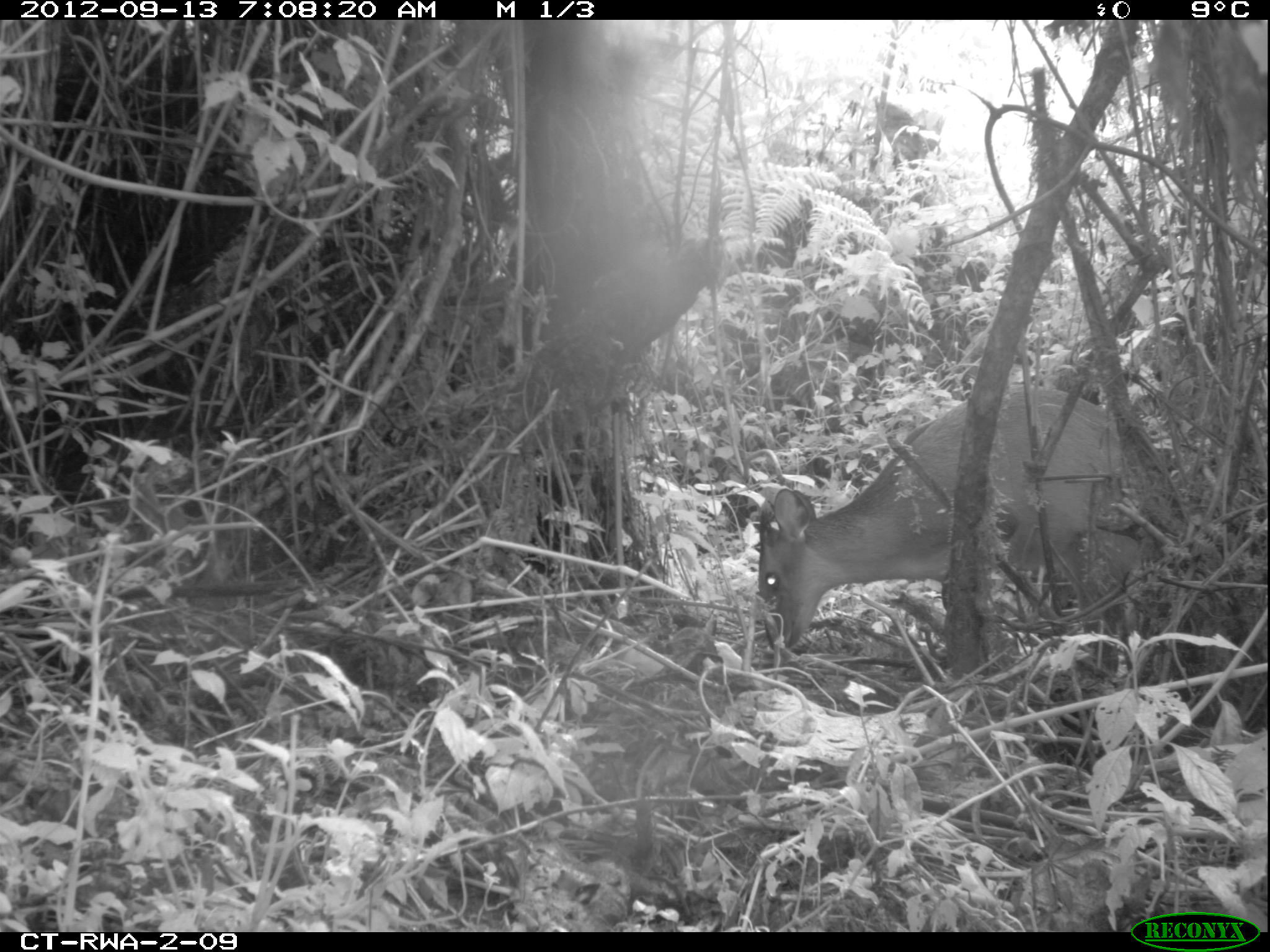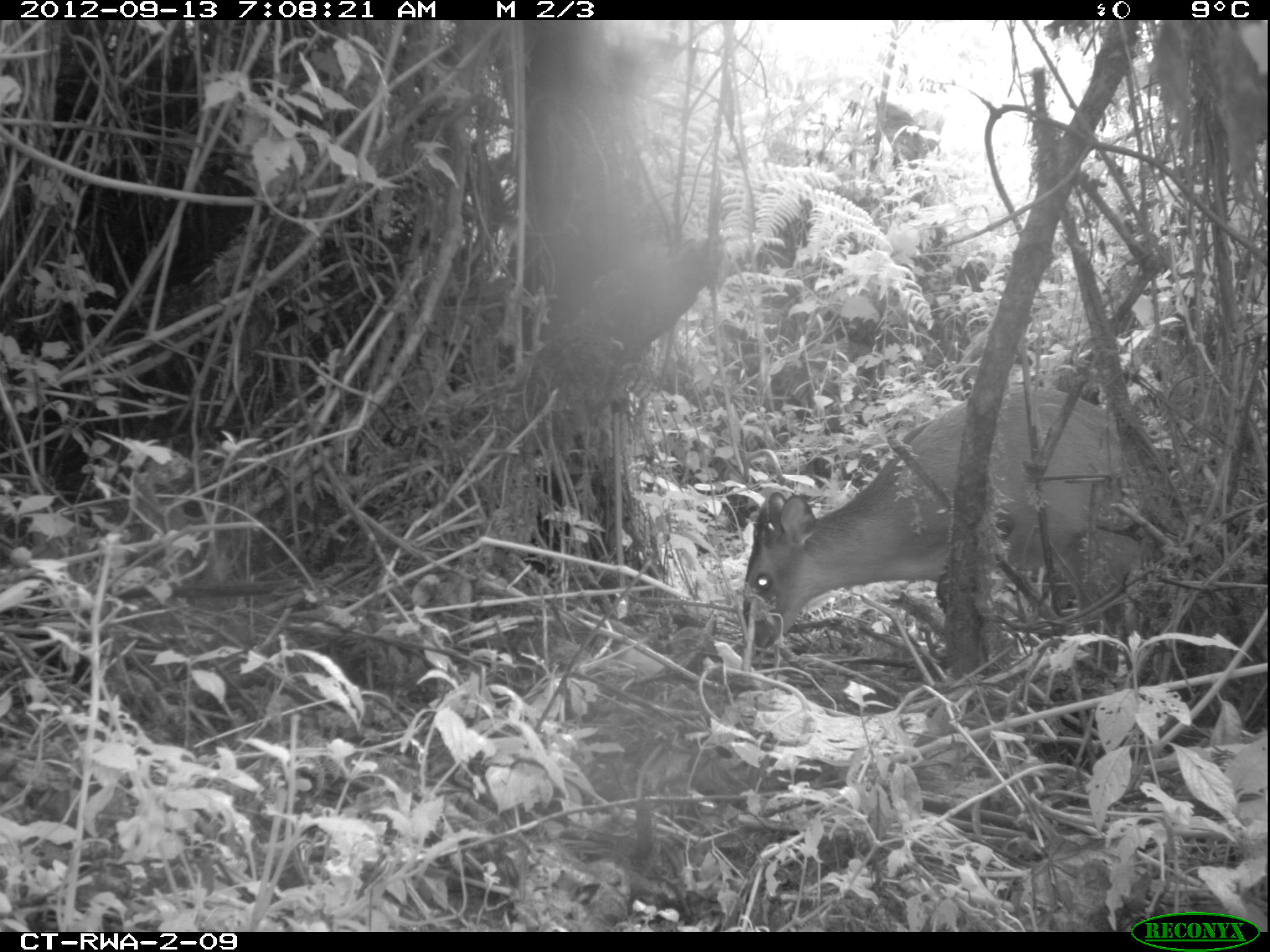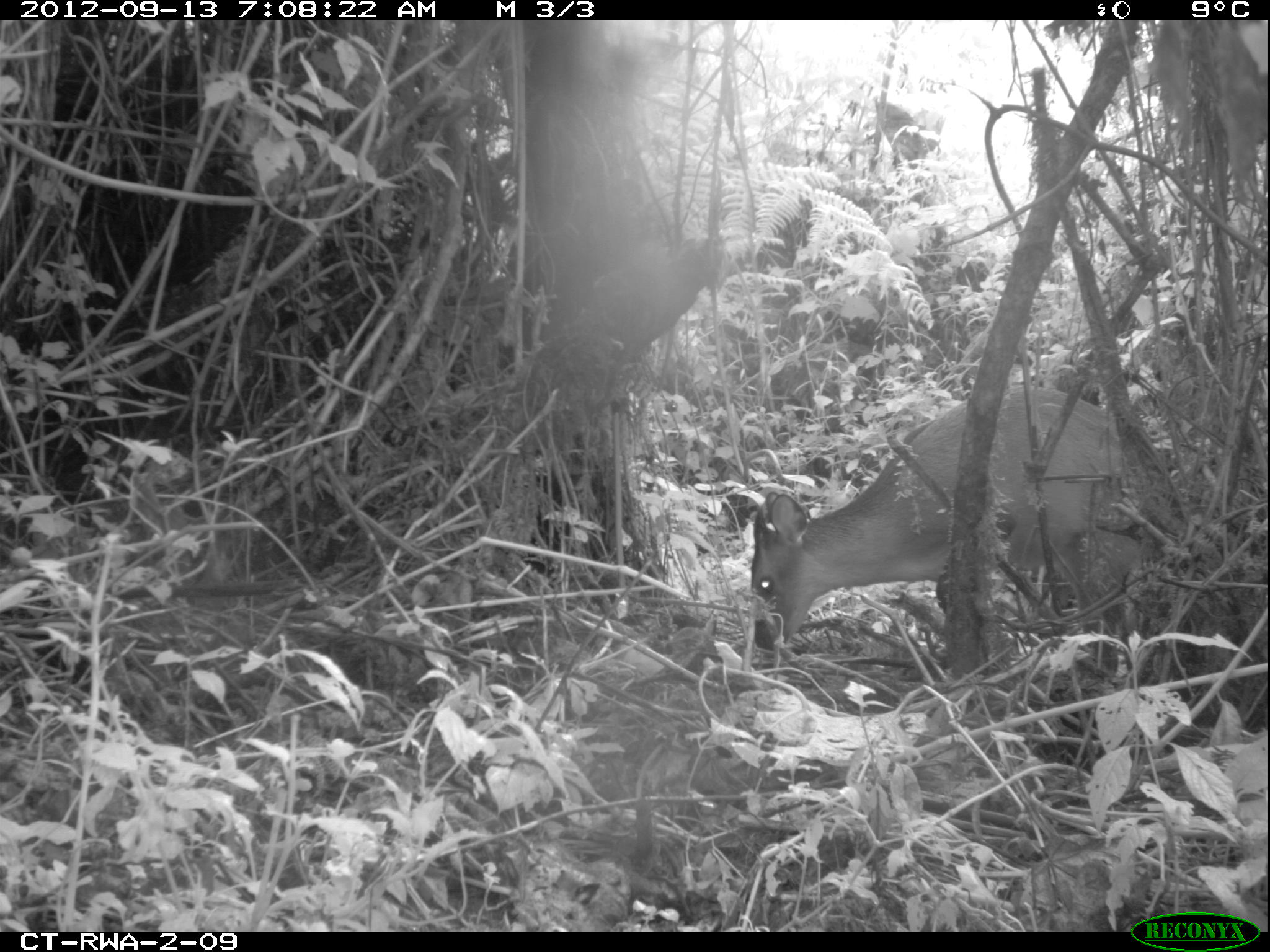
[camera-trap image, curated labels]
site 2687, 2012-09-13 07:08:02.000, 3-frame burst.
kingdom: Animalia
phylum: Chordata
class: Mammalia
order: Artiodactyla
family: Bovidae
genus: Cephalophus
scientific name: Cephalophus nigrifrons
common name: black-fronted duiker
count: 1